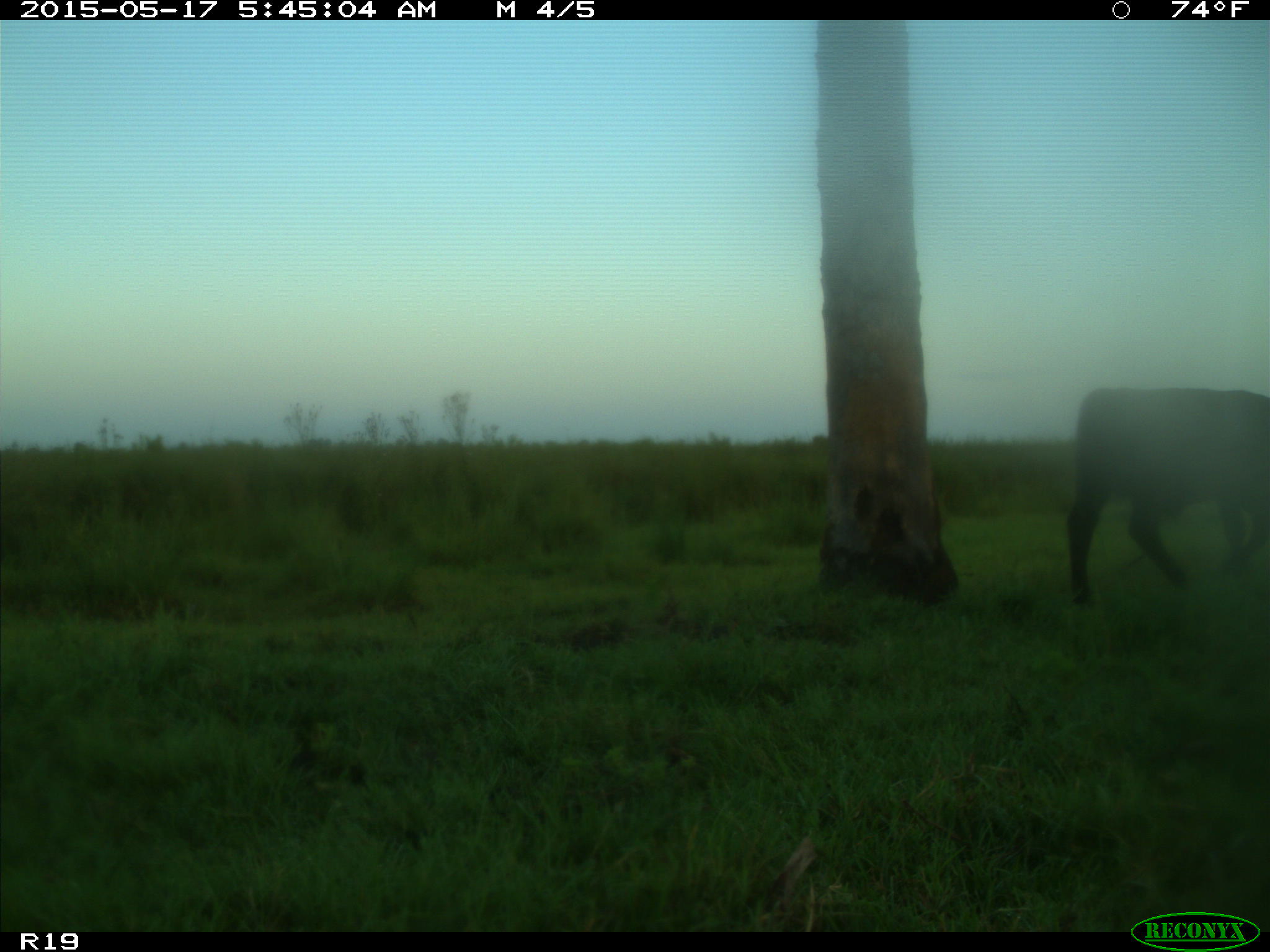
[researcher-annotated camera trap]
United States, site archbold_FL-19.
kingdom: Animalia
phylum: Chordata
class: Mammalia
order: Artiodactyla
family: Bovidae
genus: Bos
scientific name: Bos taurus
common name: domestic cow